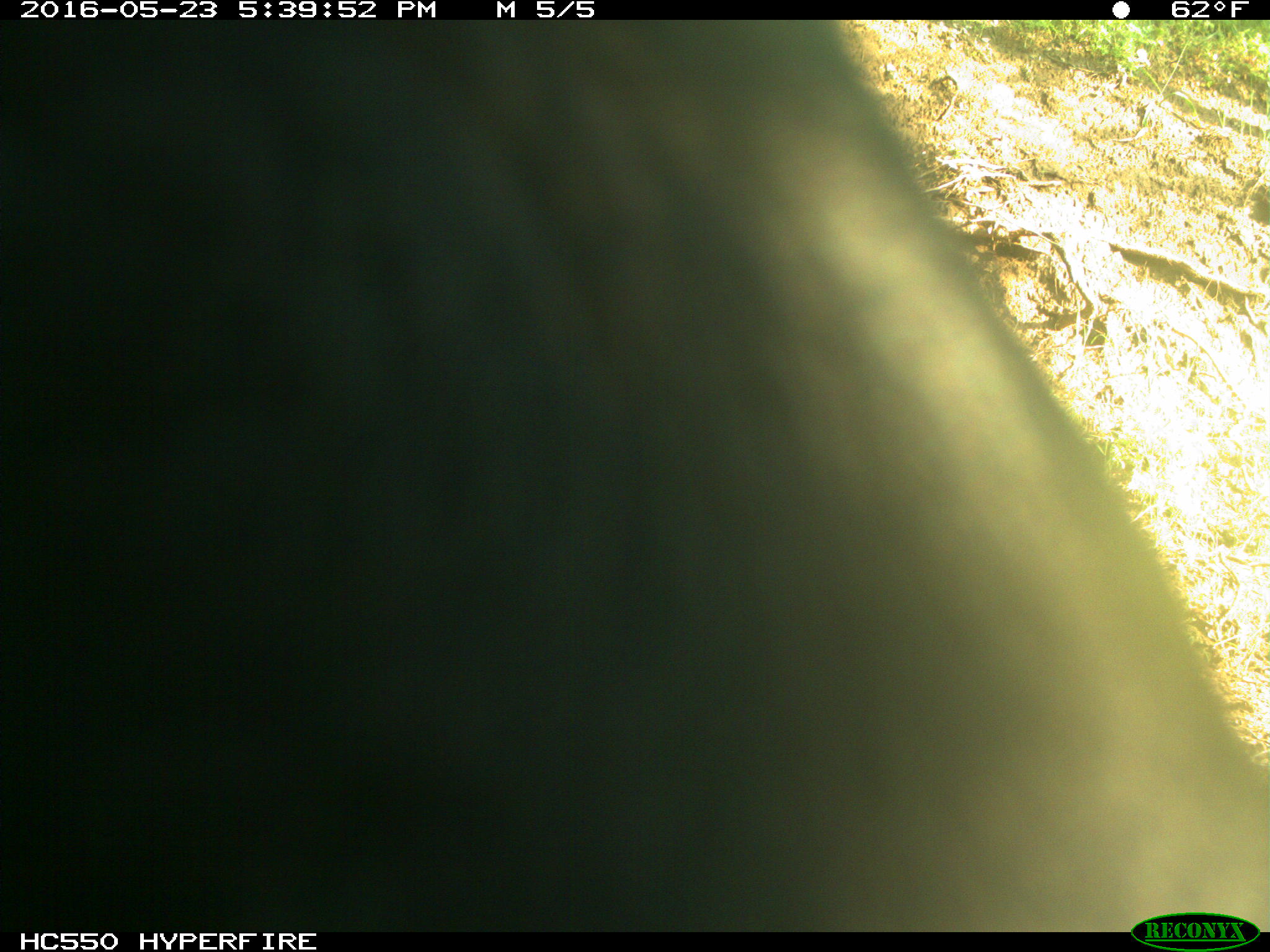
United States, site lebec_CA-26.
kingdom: Animalia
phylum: Chordata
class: Mammalia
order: Artiodactyla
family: Bovidae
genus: Bos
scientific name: Bos taurus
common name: domestic cow